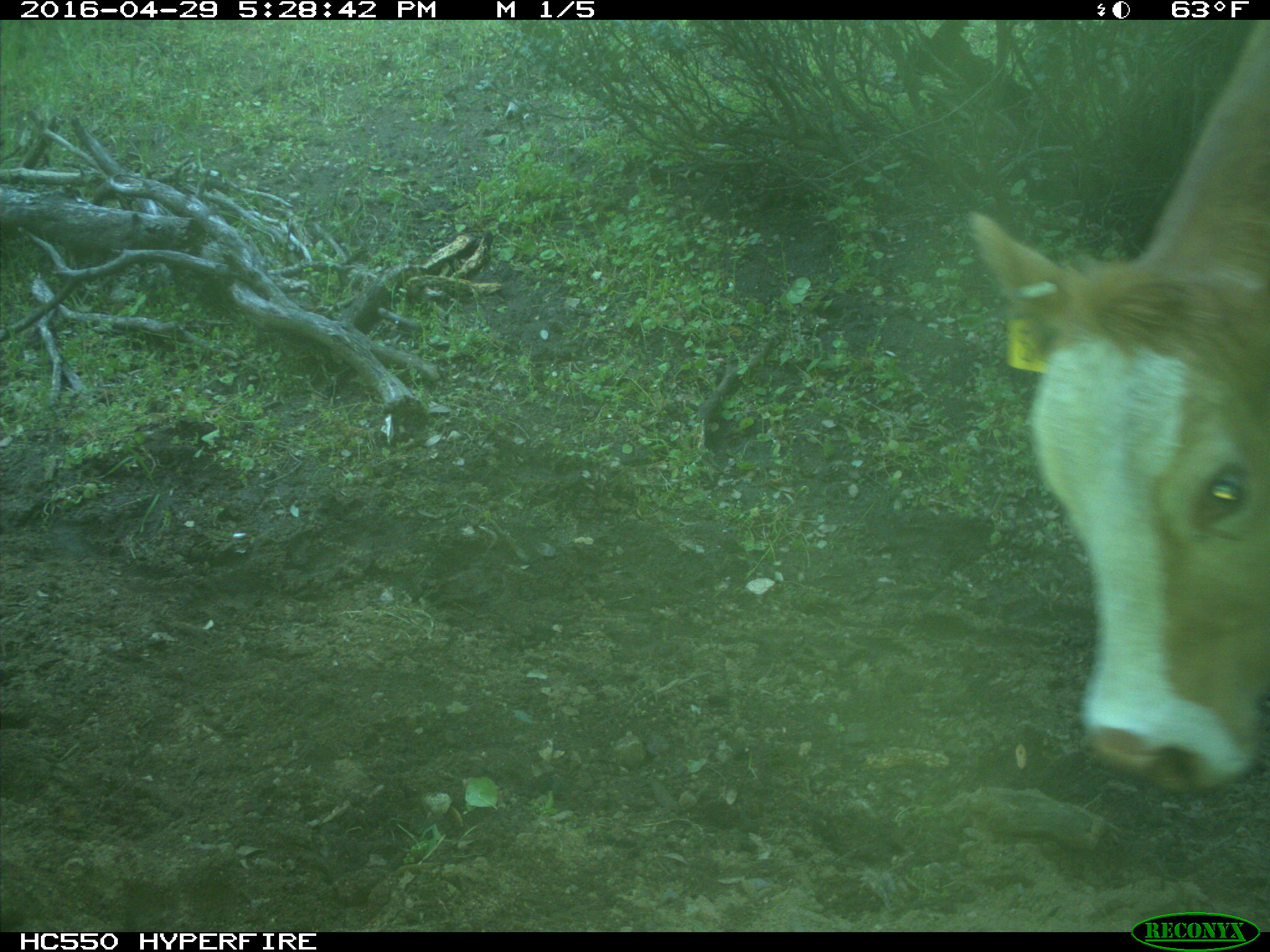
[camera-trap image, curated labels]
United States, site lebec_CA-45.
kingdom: Animalia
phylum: Chordata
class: Mammalia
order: Artiodactyla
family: Bovidae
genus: Bos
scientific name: Bos taurus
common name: domestic cow